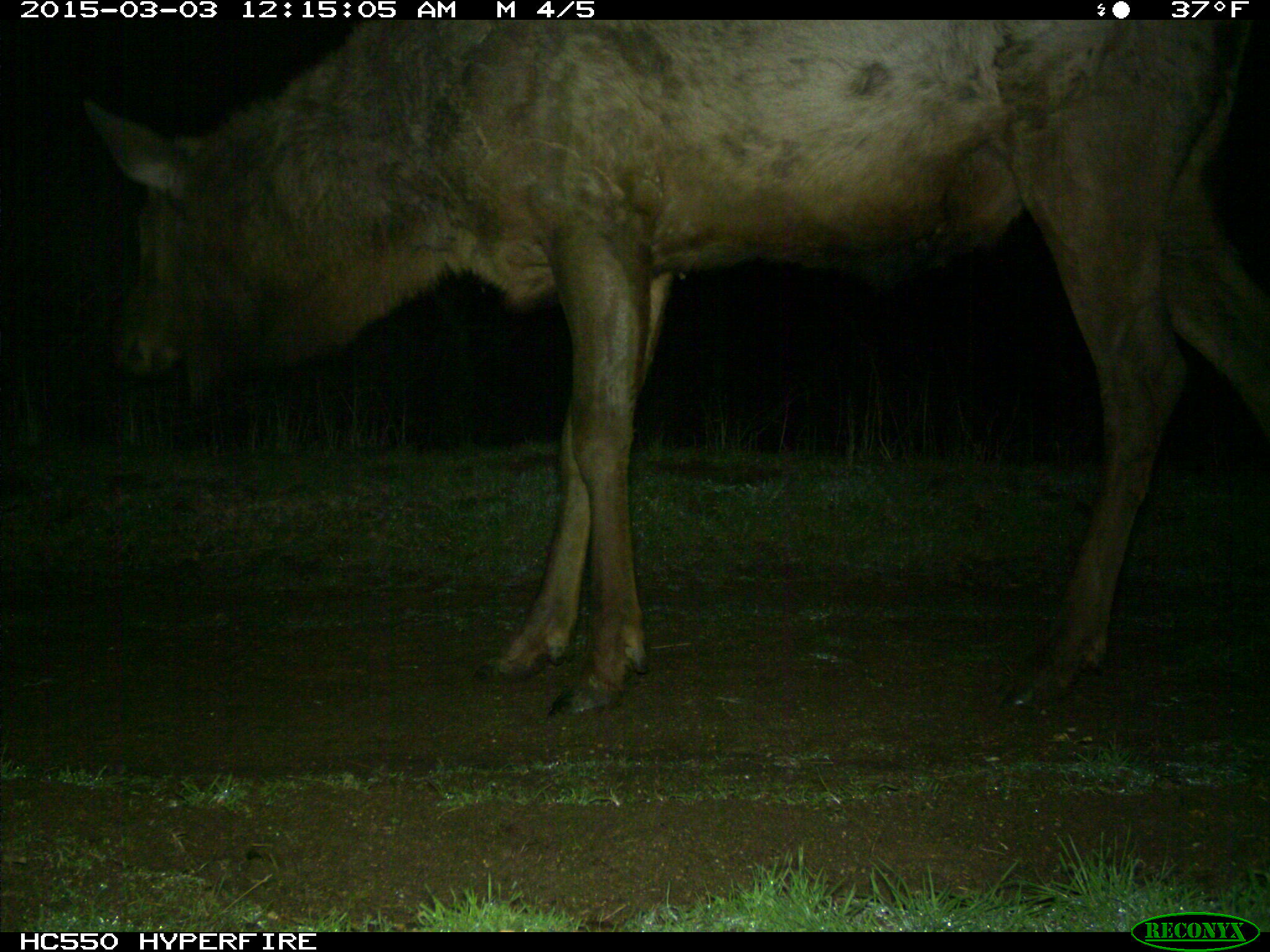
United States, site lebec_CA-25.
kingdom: Animalia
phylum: Chordata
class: Mammalia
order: Artiodactyla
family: Cervidae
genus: Cervus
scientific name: Cervus canadensis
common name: elk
Cervus canadensis (elk).